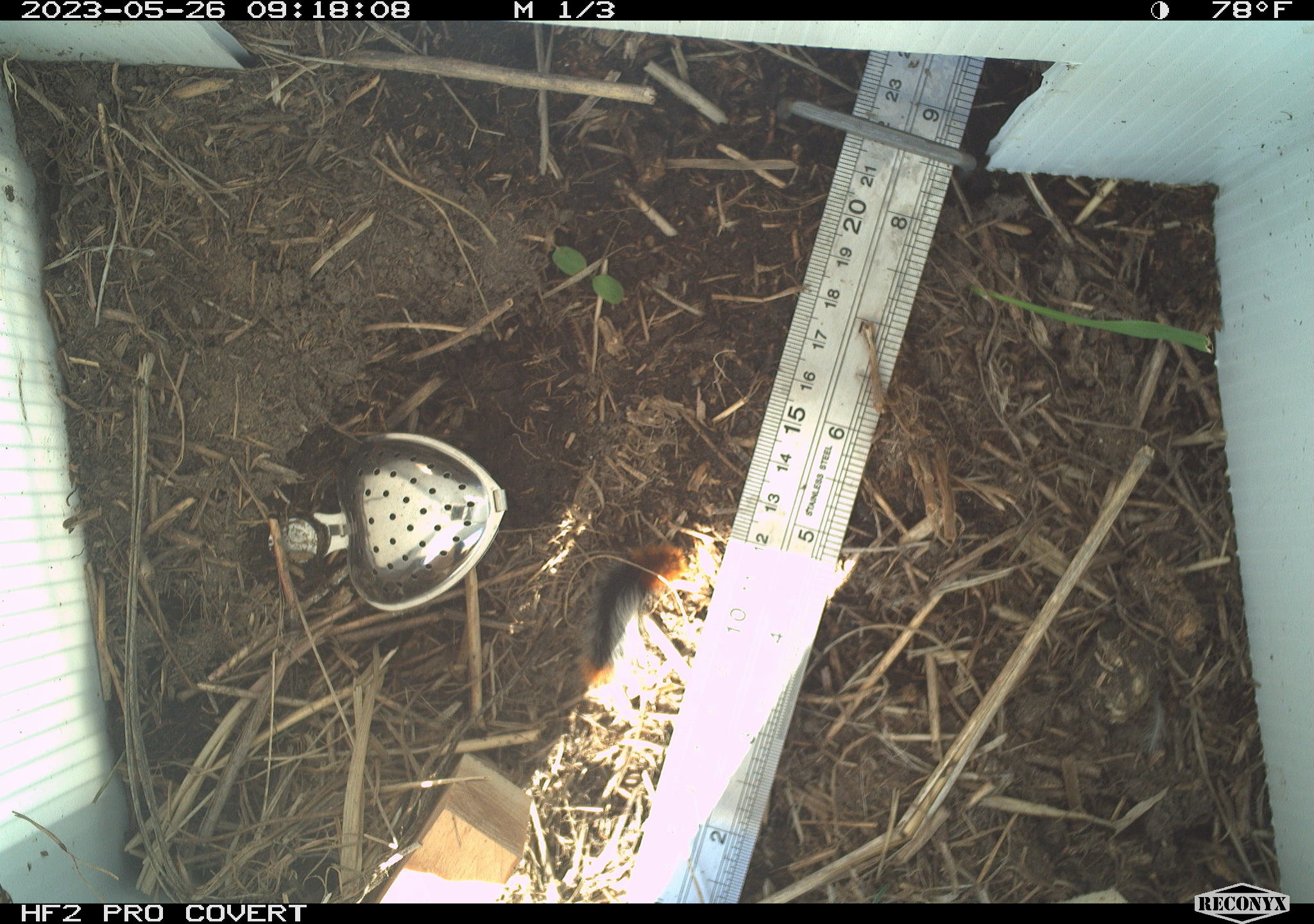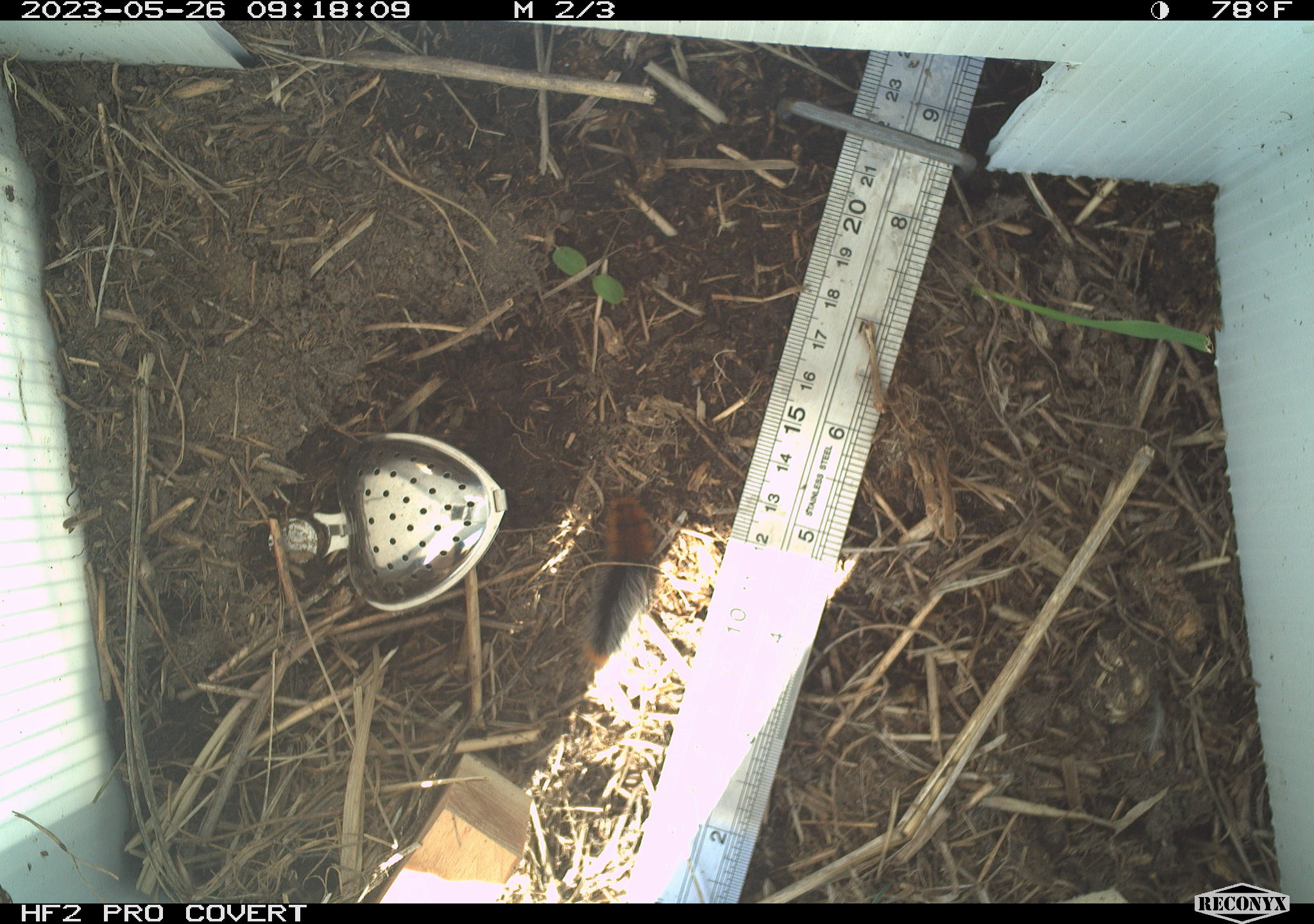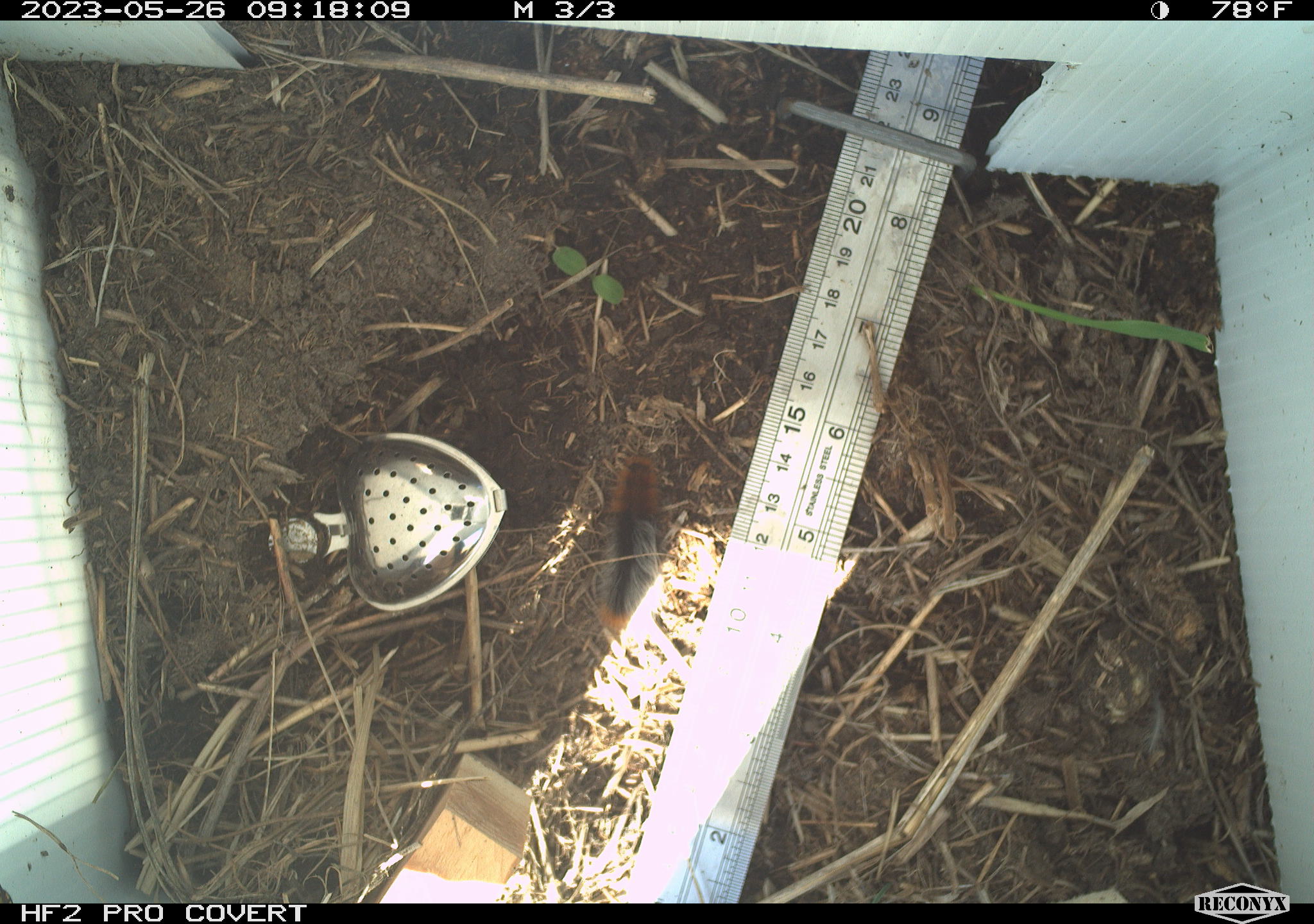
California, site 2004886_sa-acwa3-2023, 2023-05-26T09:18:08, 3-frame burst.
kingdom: Animalia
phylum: Arthropoda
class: Insecta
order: Lepidoptera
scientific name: Lepidoptera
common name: butterflies and moths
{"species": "butterflies and moths (Lepidoptera)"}